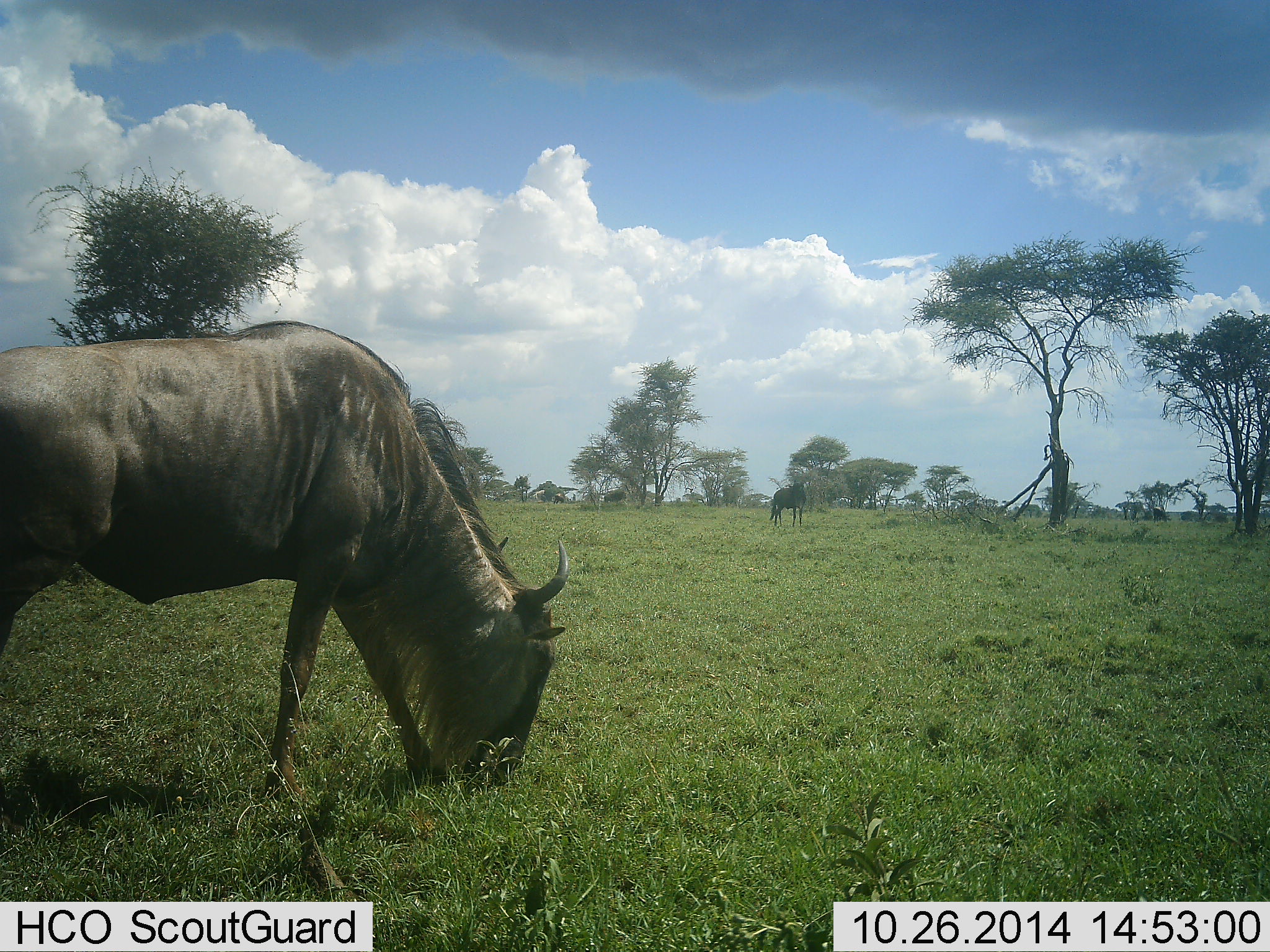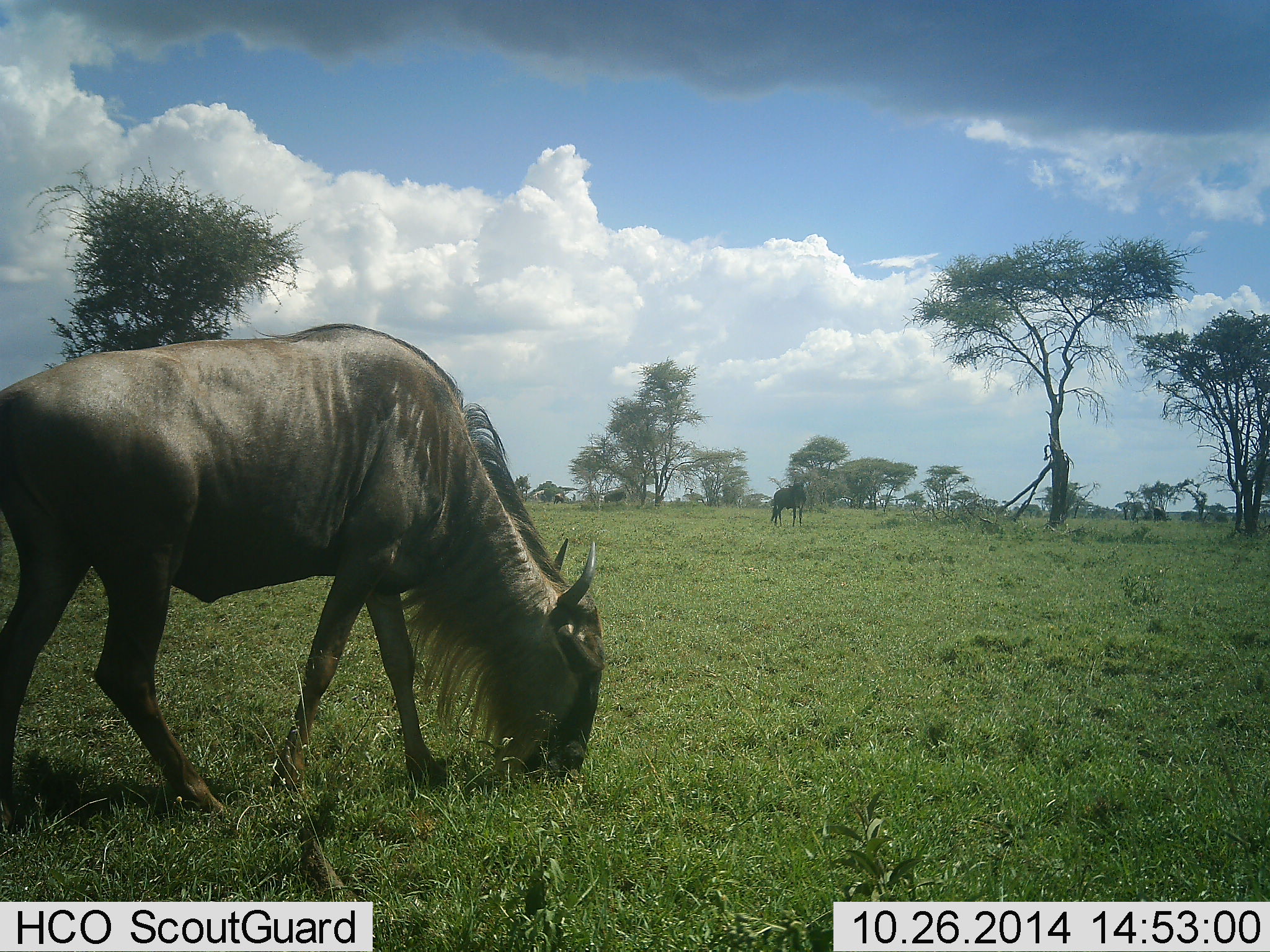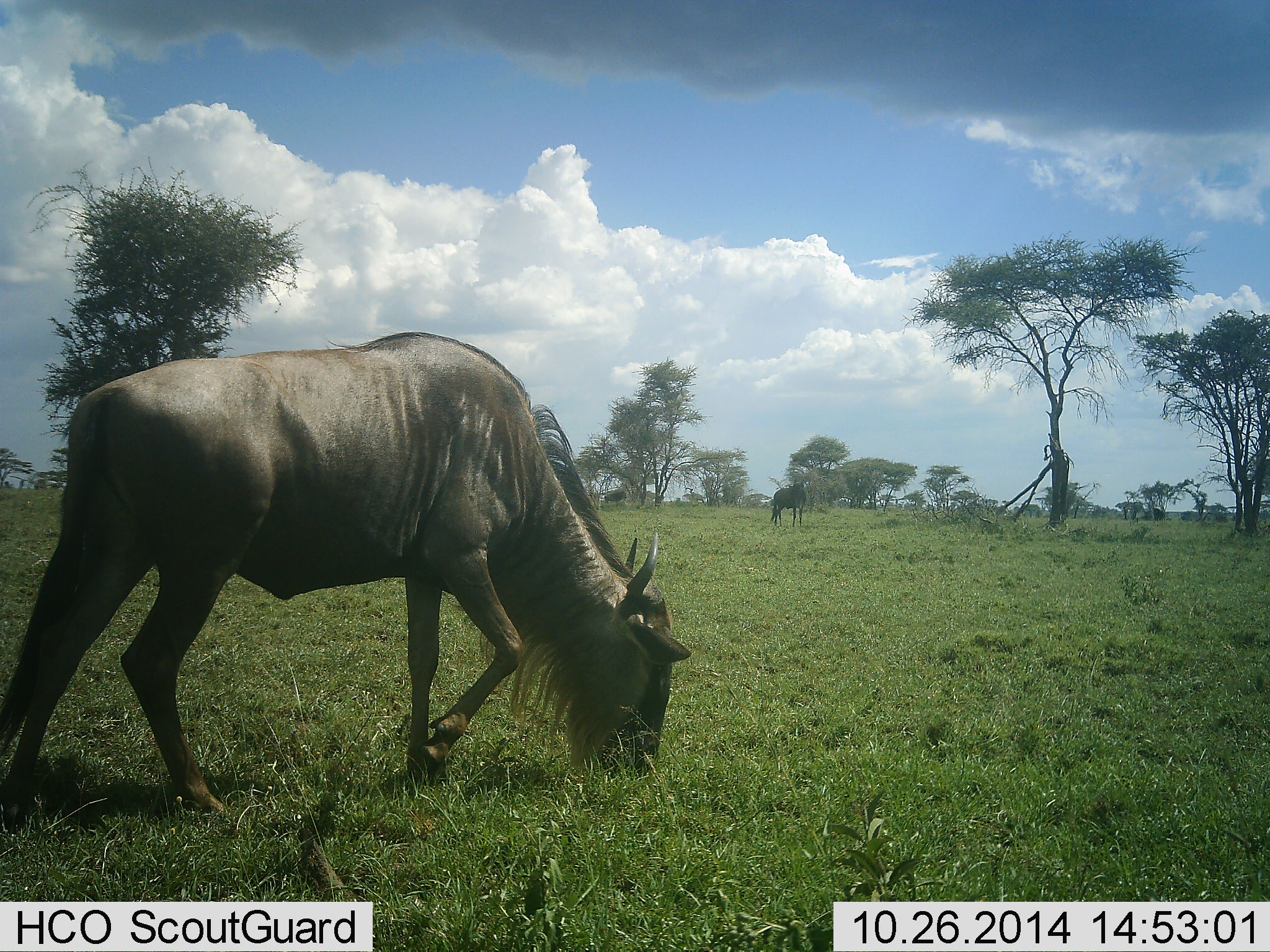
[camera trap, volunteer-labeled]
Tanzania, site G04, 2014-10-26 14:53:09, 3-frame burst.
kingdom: Animalia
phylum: Chordata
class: Mammalia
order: Artiodactyla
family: Bovidae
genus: Connochaetes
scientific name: Connochaetes taurinus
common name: blue wildebeest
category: wildebeest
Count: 2.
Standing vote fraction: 20%.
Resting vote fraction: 0%.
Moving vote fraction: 20%.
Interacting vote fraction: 0%.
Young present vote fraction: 0%.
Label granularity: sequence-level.